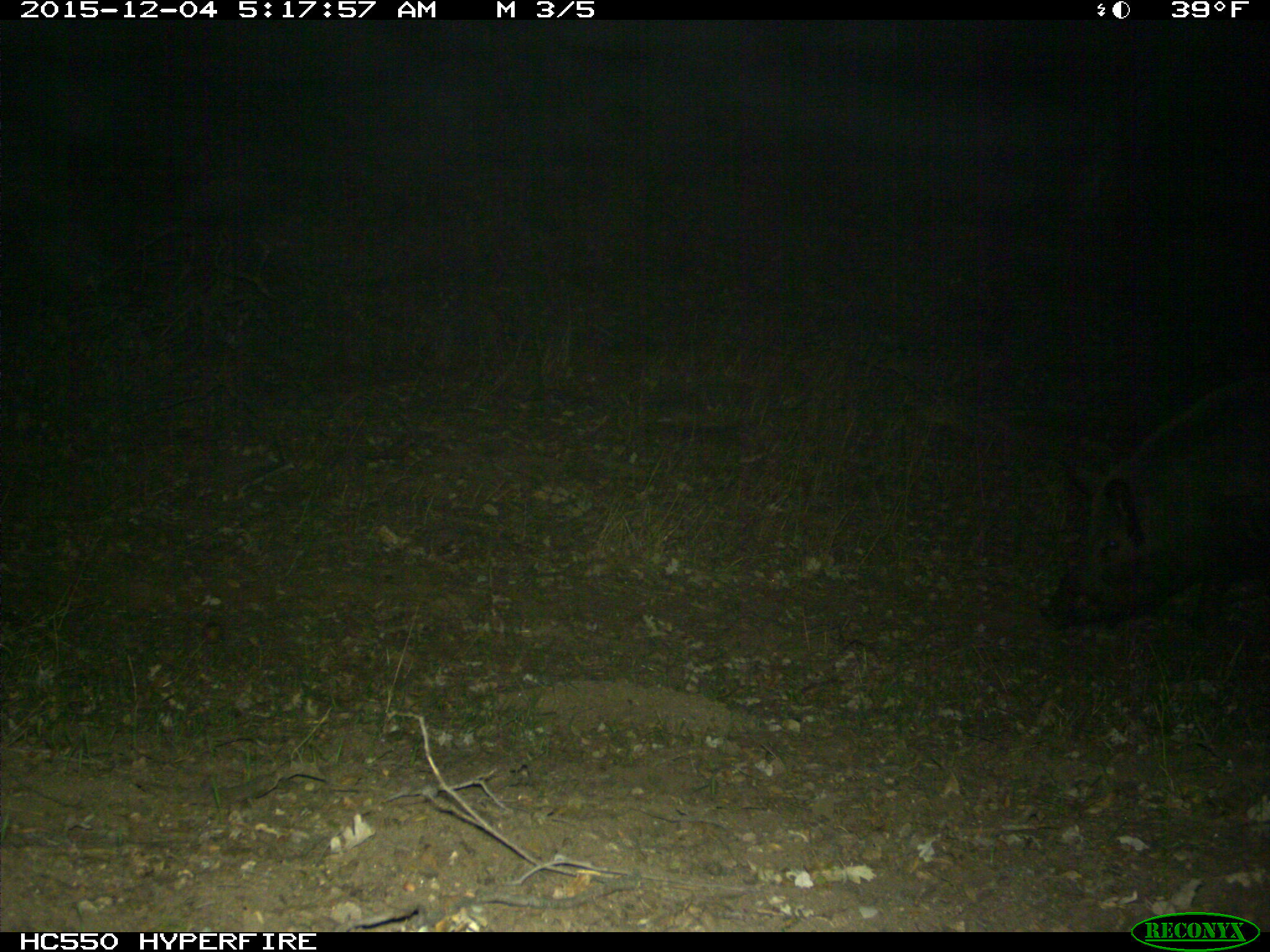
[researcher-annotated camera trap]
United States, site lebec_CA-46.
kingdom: Animalia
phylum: Chordata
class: Mammalia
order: Artiodactyla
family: Suidae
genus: Sus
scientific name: Sus scrofa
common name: wild boar